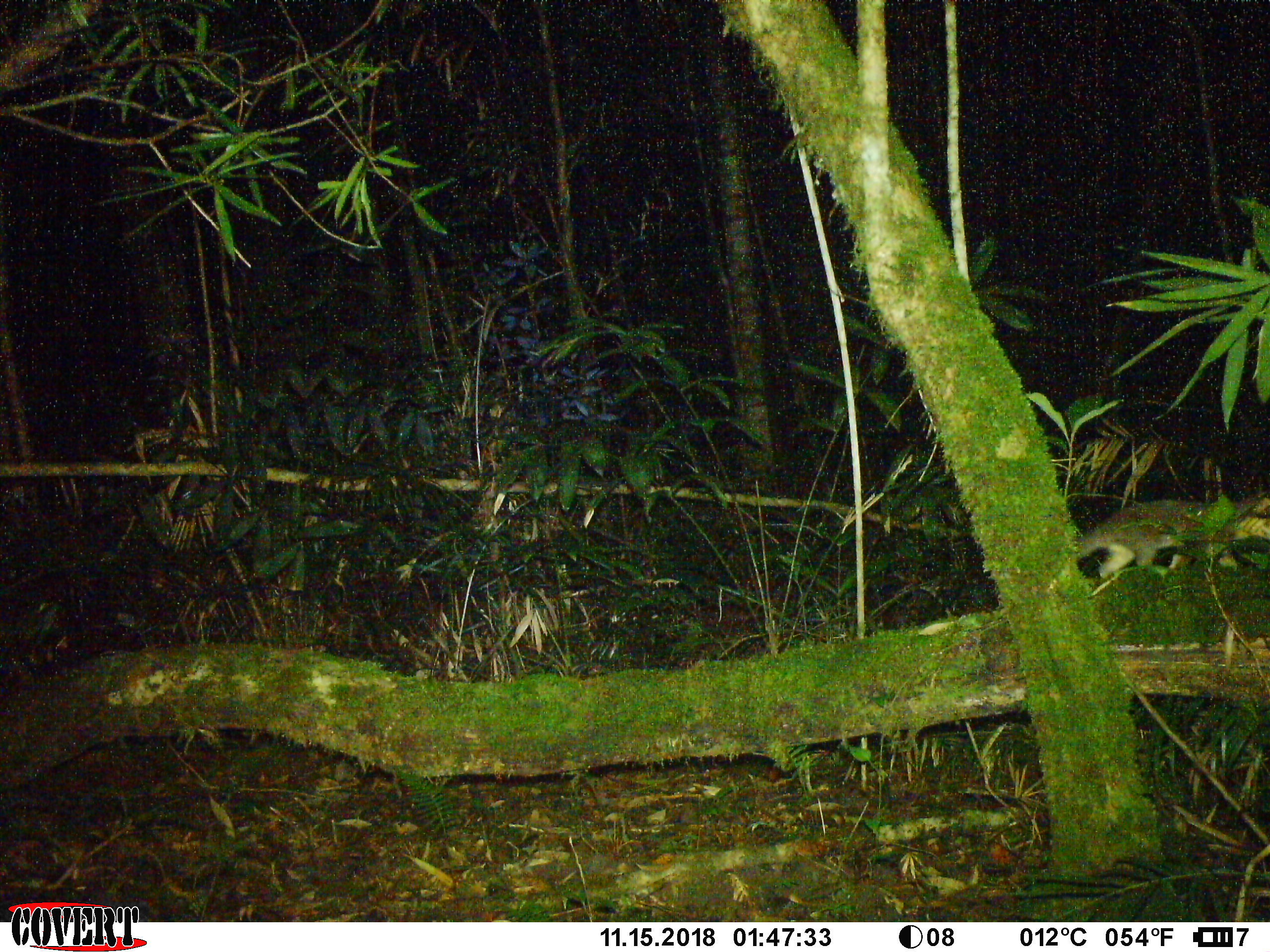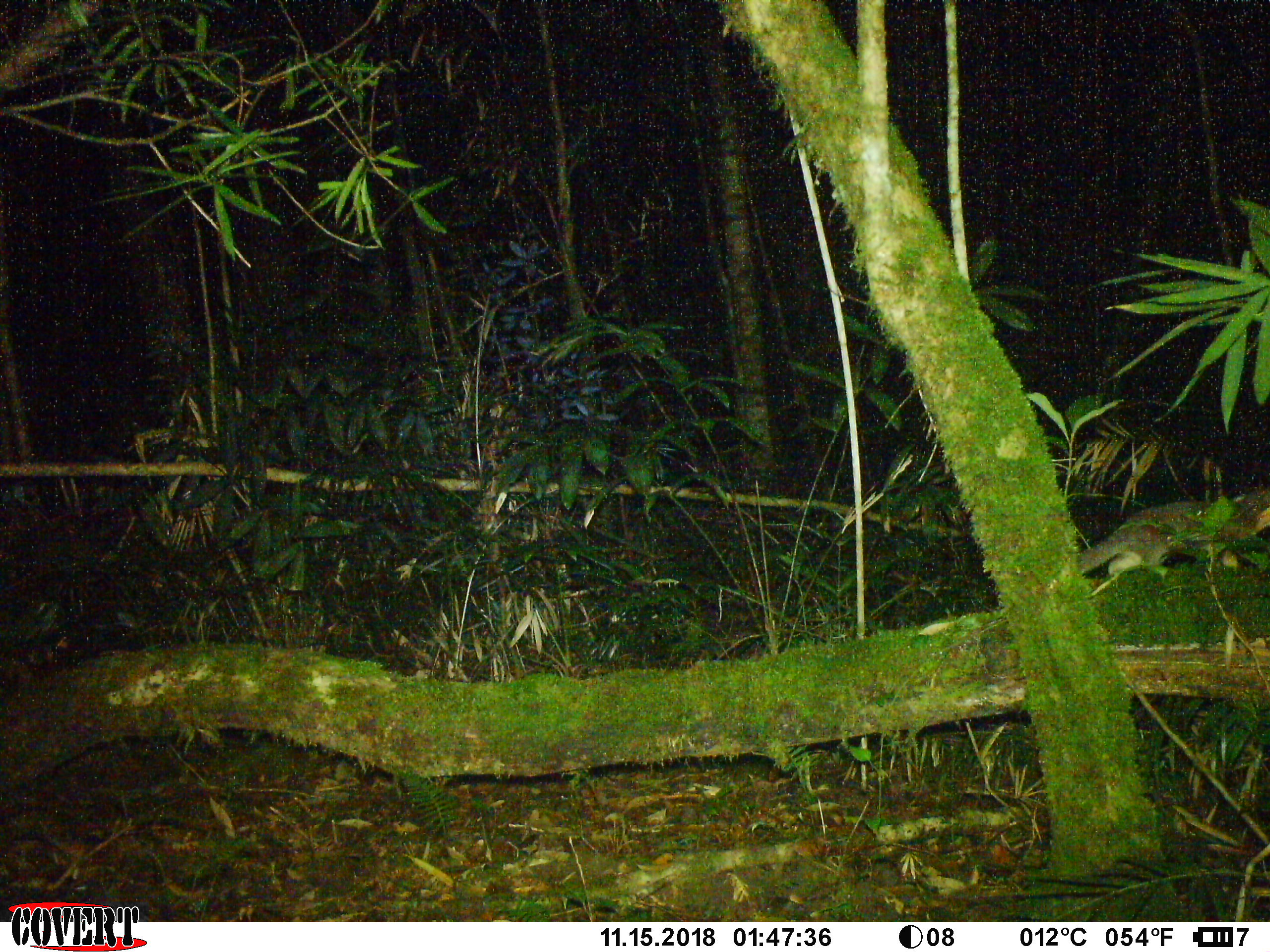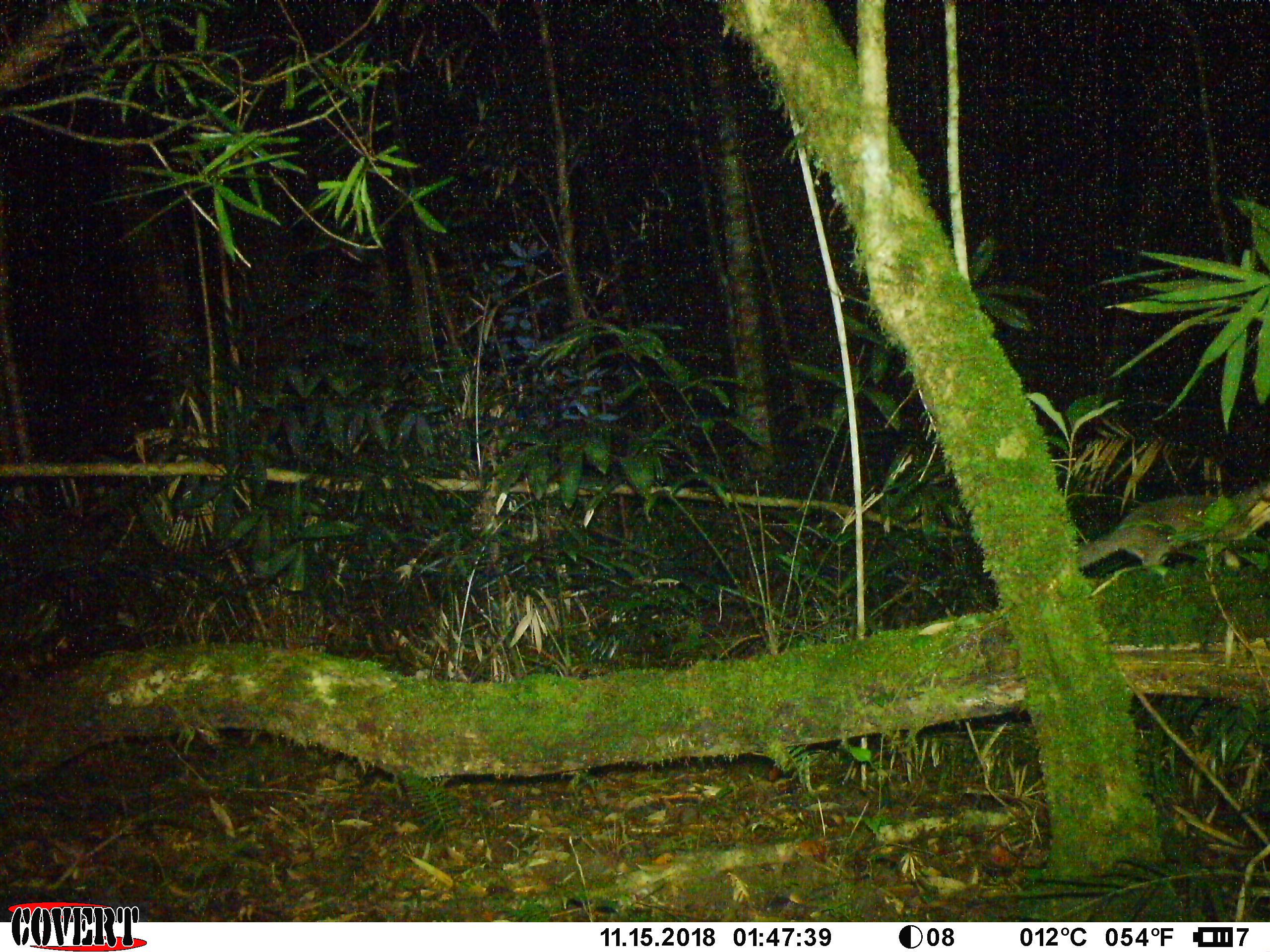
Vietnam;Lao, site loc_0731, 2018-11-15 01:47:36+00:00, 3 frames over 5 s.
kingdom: Animalia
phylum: Chordata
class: Mammalia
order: Carnivora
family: Mustelidae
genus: Melogale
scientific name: Melogale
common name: ferret badger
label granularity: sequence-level